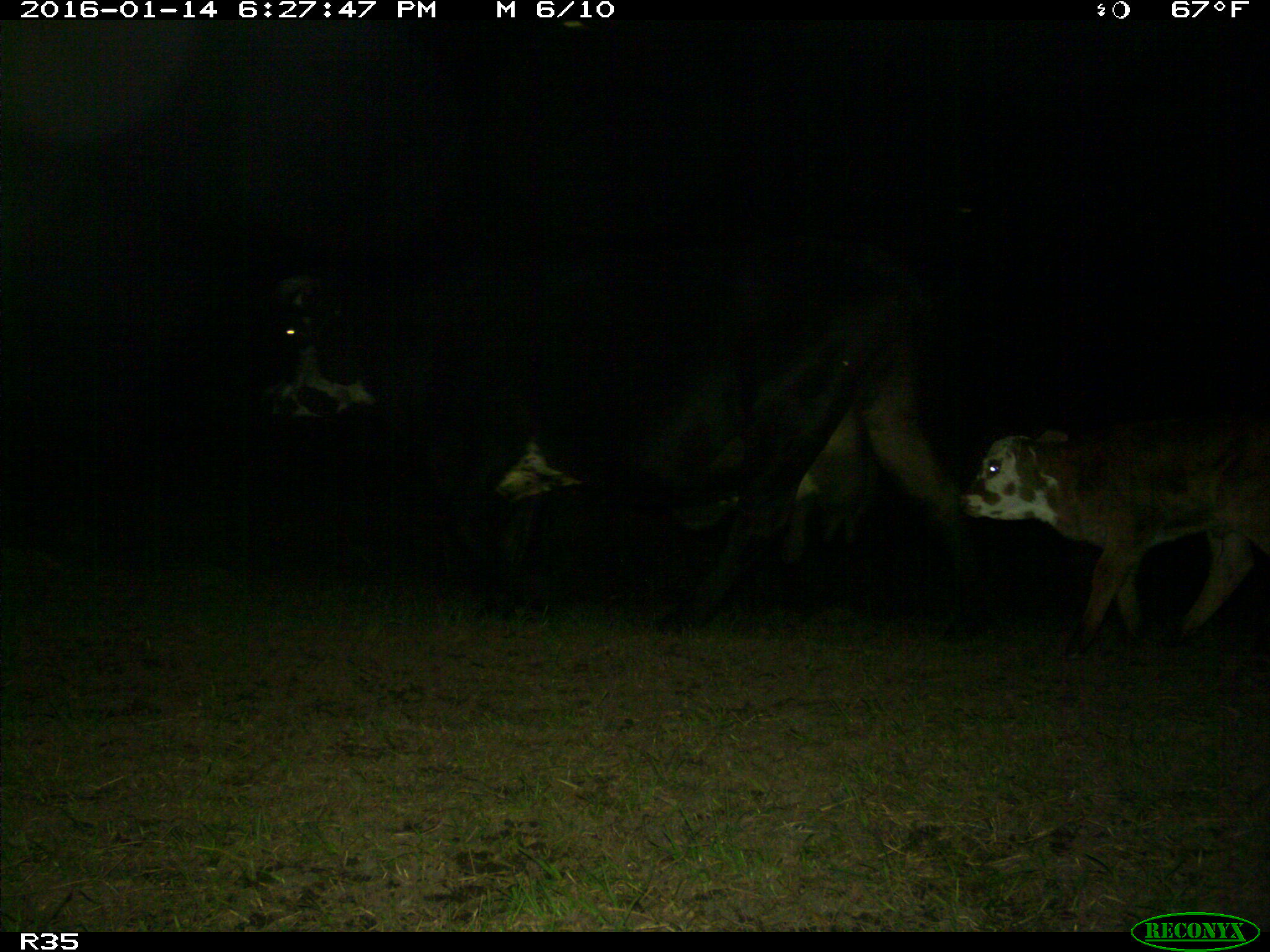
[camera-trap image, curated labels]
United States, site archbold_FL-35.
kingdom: Animalia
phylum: Chordata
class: Mammalia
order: Artiodactyla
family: Bovidae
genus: Bos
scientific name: Bos taurus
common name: domestic cow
Bos taurus (domestic cow).